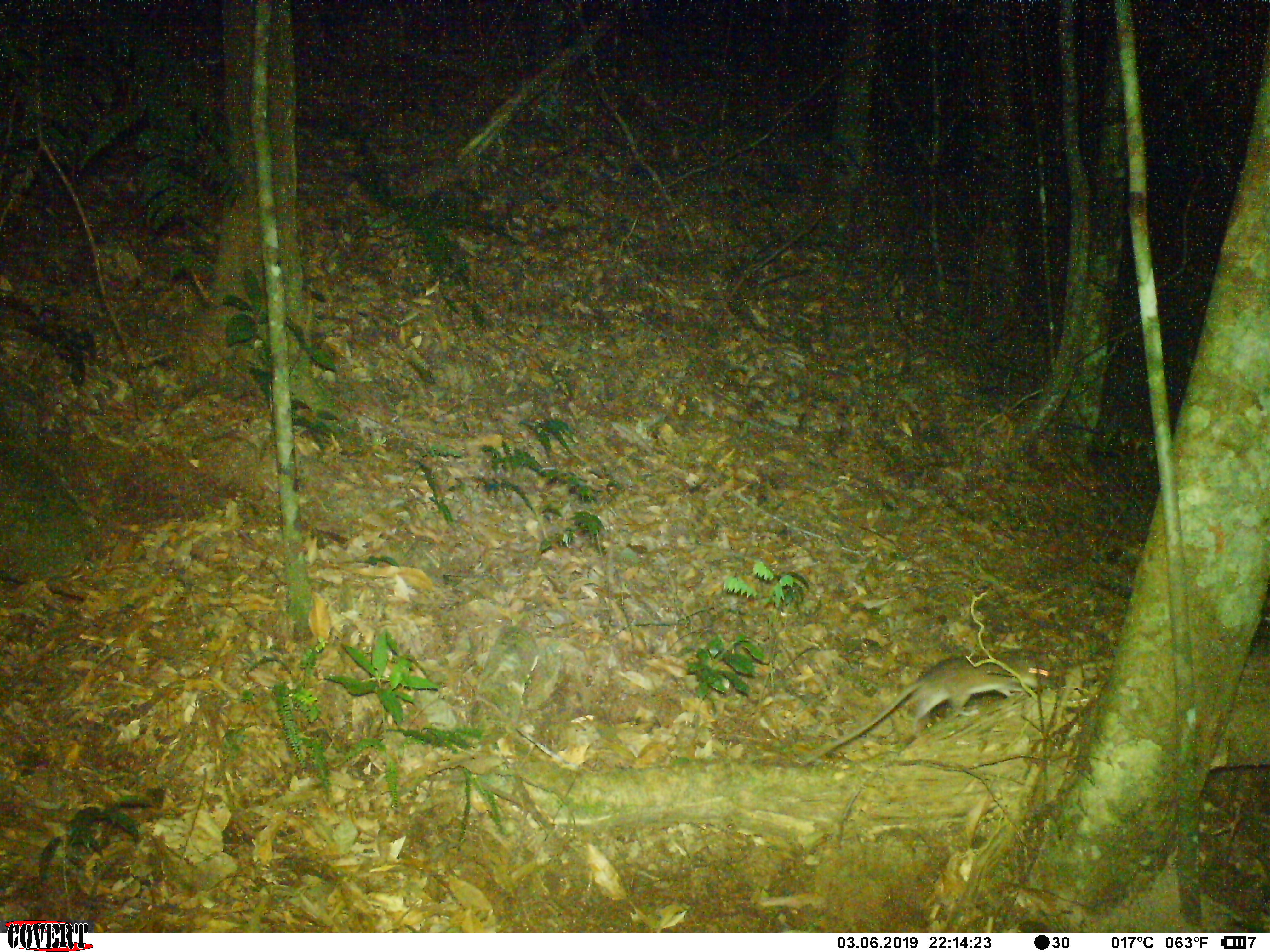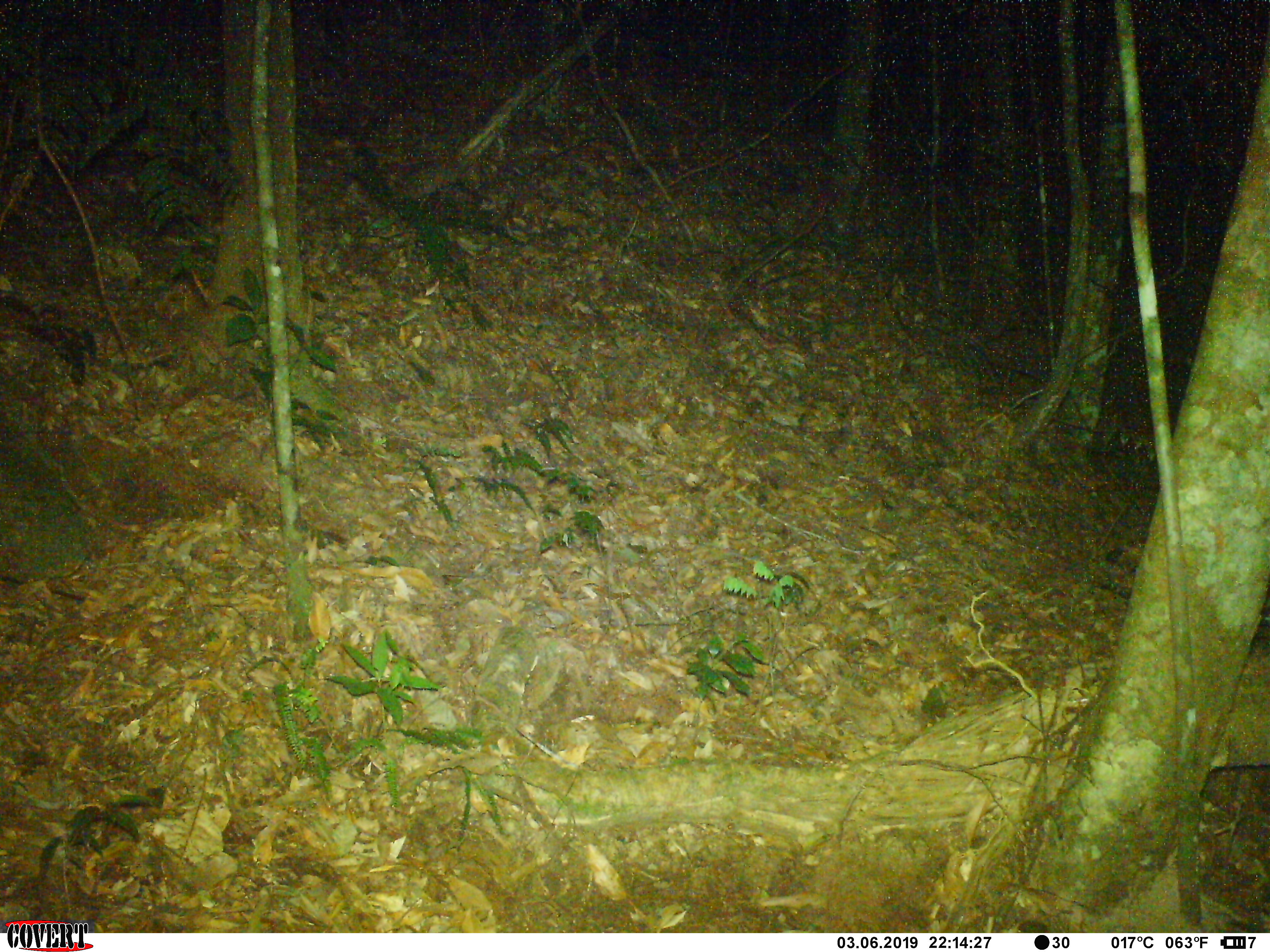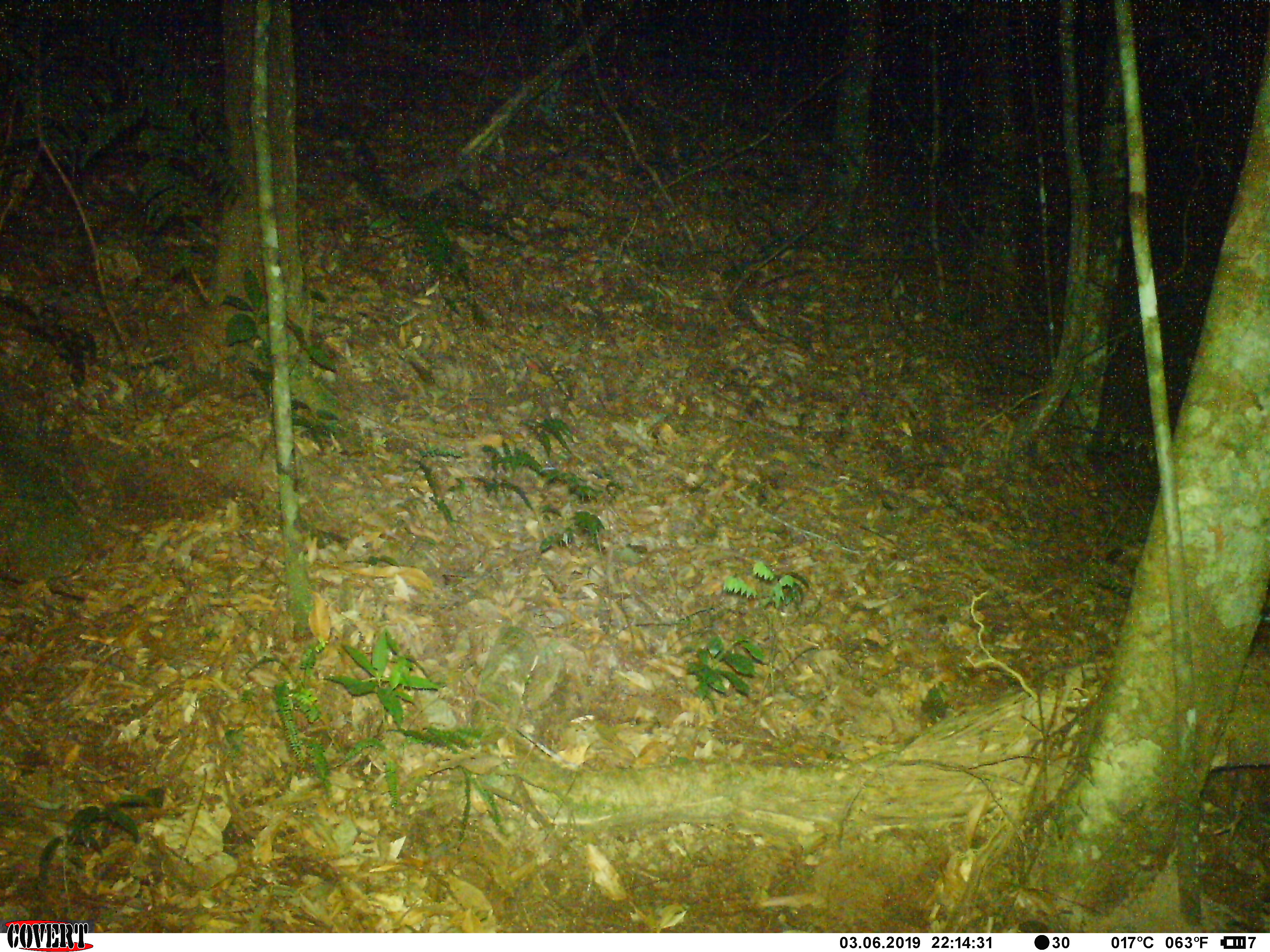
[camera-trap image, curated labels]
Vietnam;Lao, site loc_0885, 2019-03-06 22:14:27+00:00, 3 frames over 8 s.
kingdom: Animalia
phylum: Chordata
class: Mammalia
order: Rodentia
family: Muridae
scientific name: Muridae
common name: old-world mice and rats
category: unidentified murid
Unidentified murid (old-world mice and rats) (Muridae). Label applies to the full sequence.